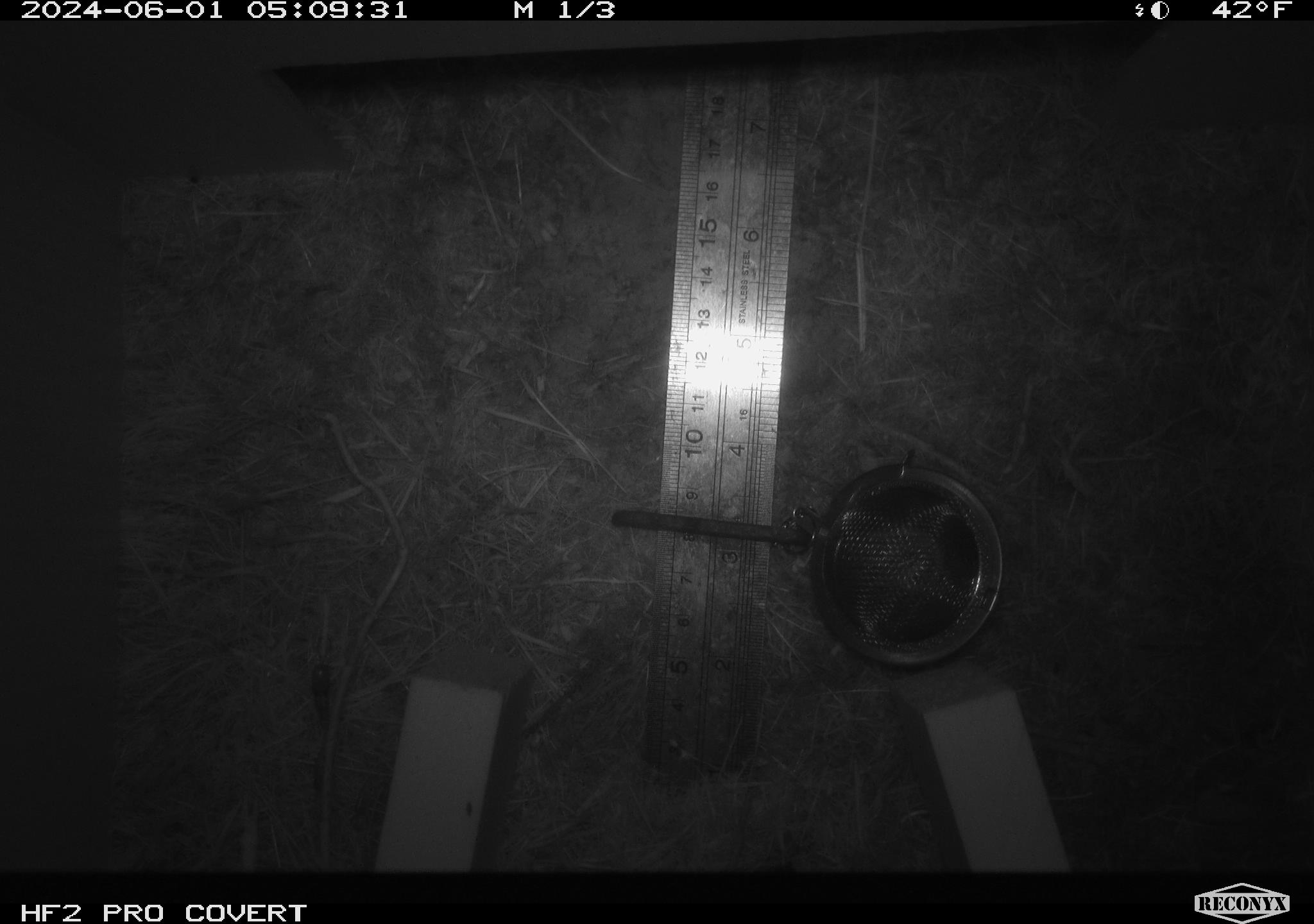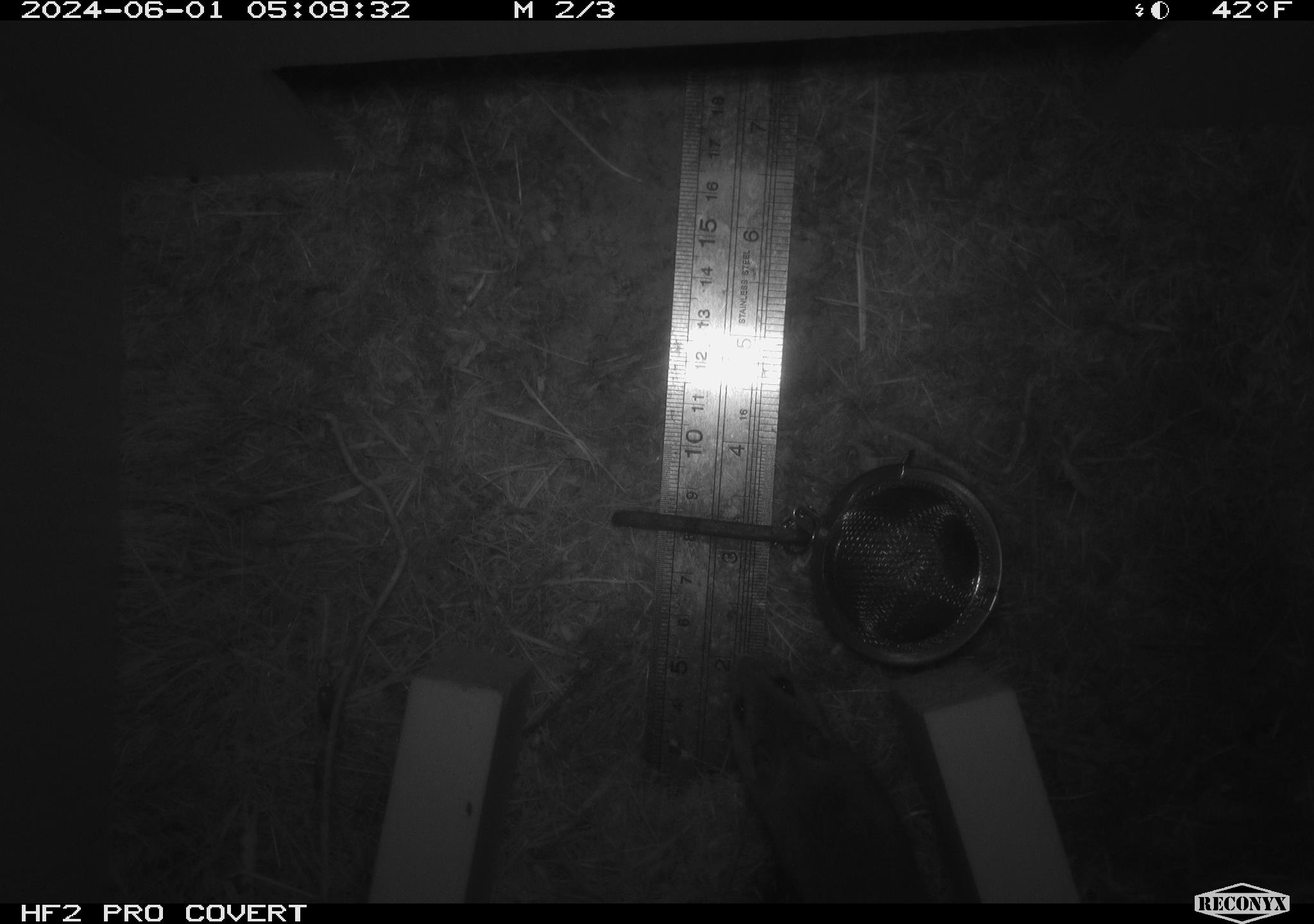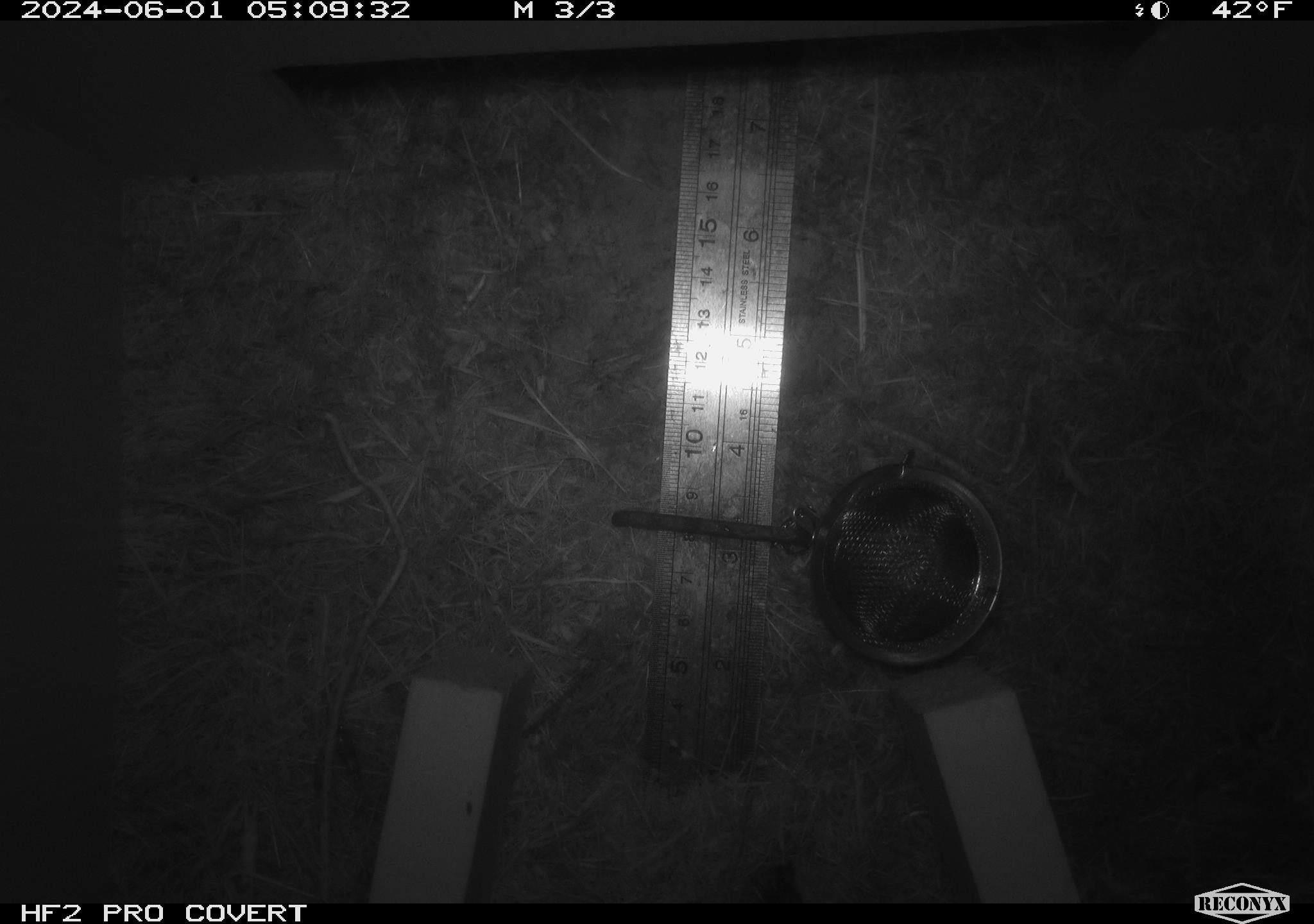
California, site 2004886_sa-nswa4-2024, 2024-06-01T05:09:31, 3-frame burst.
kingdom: Animalia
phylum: Chordata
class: Mammalia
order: Rodentia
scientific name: Rodentia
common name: rodent